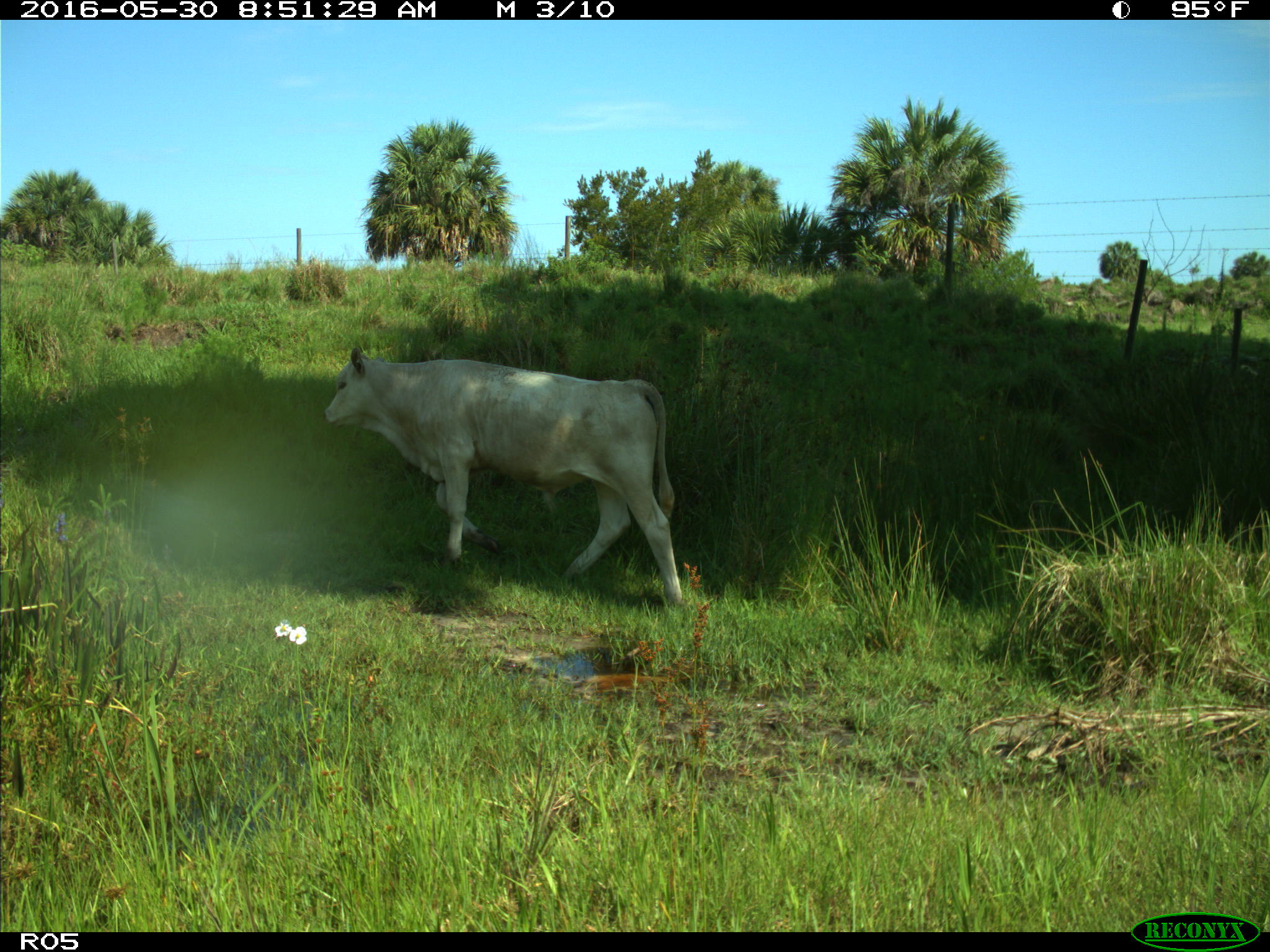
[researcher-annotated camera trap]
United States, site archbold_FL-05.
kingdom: Animalia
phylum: Chordata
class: Mammalia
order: Artiodactyla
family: Bovidae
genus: Bos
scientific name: Bos taurus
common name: domestic cow